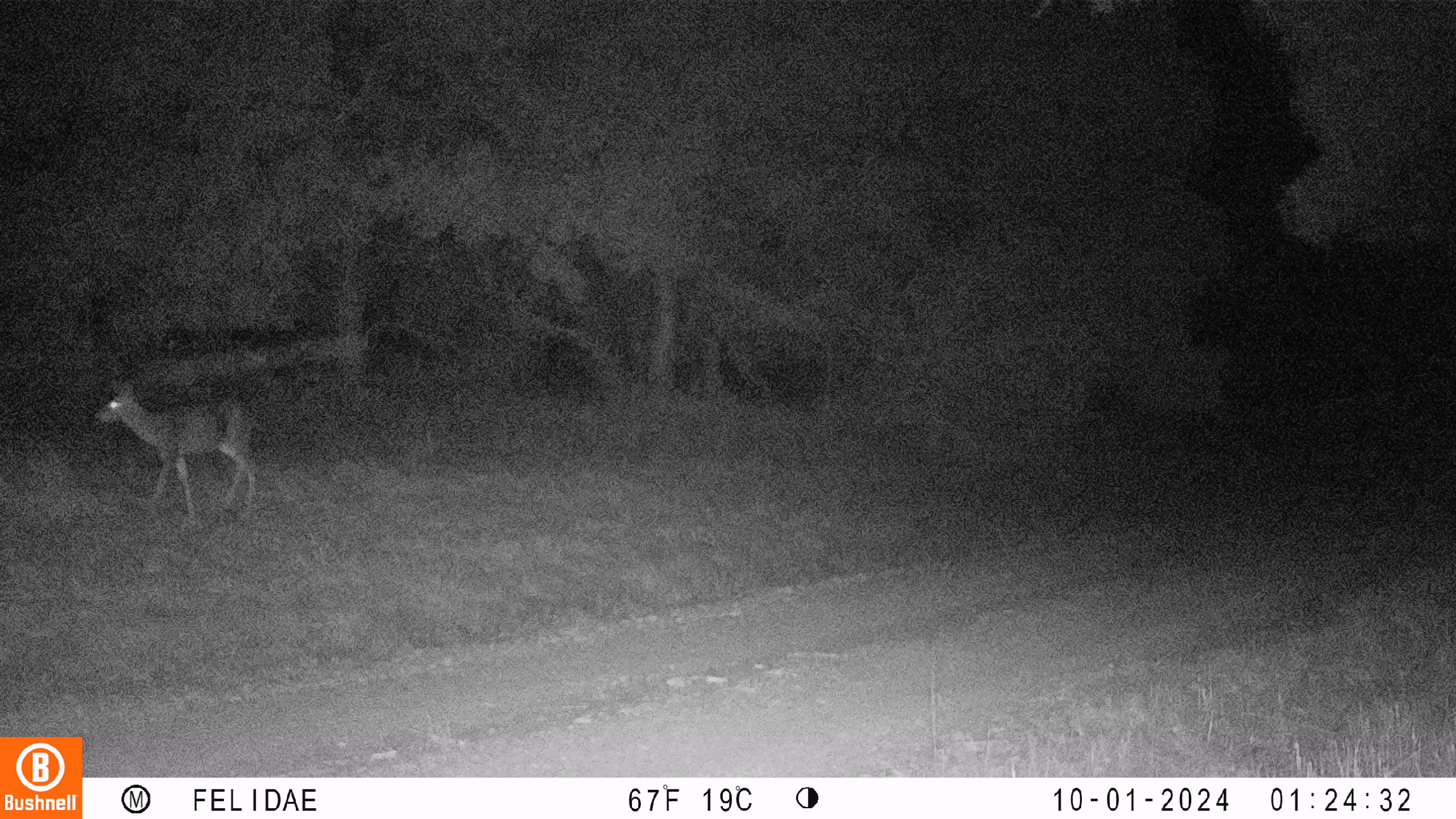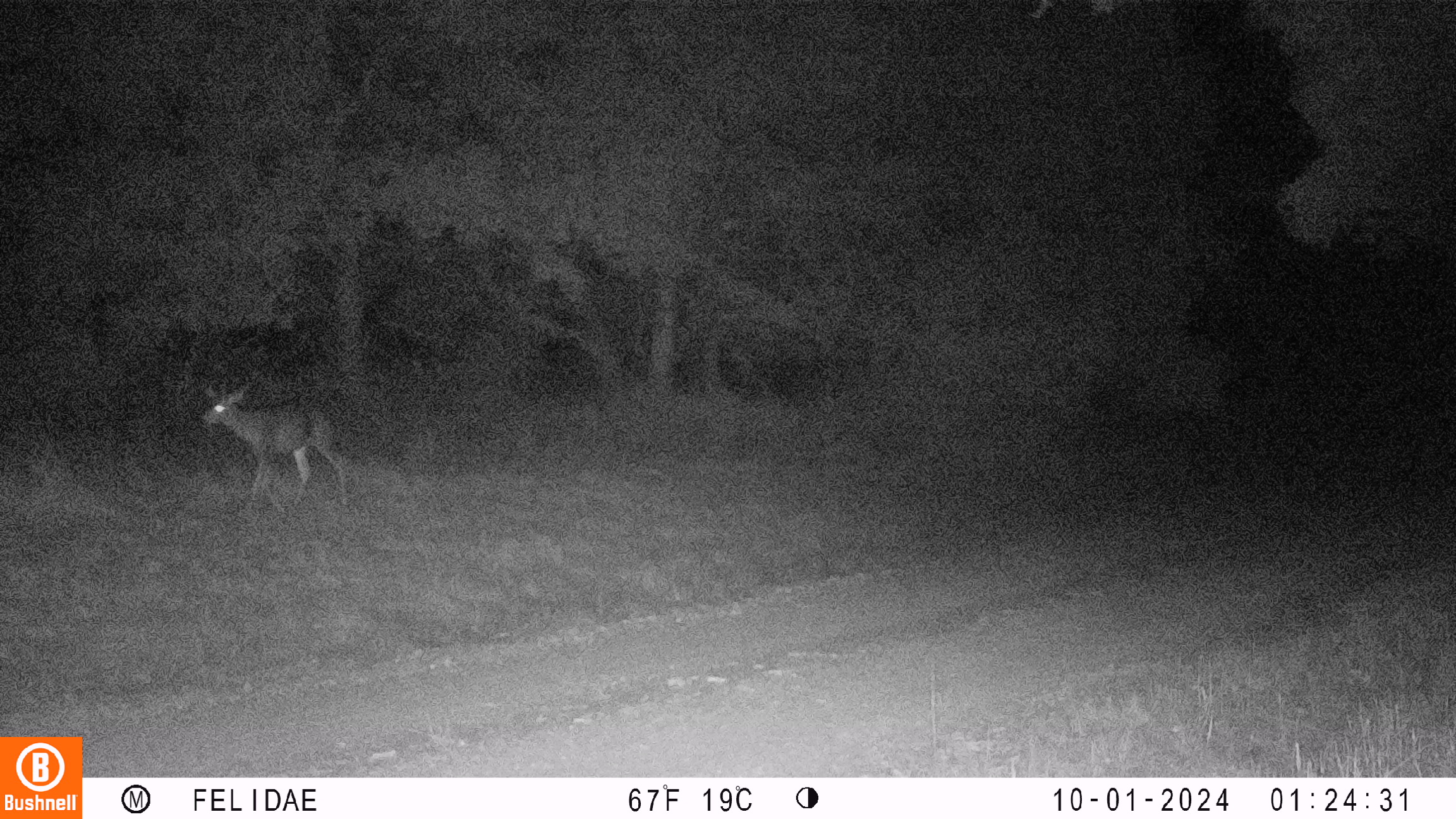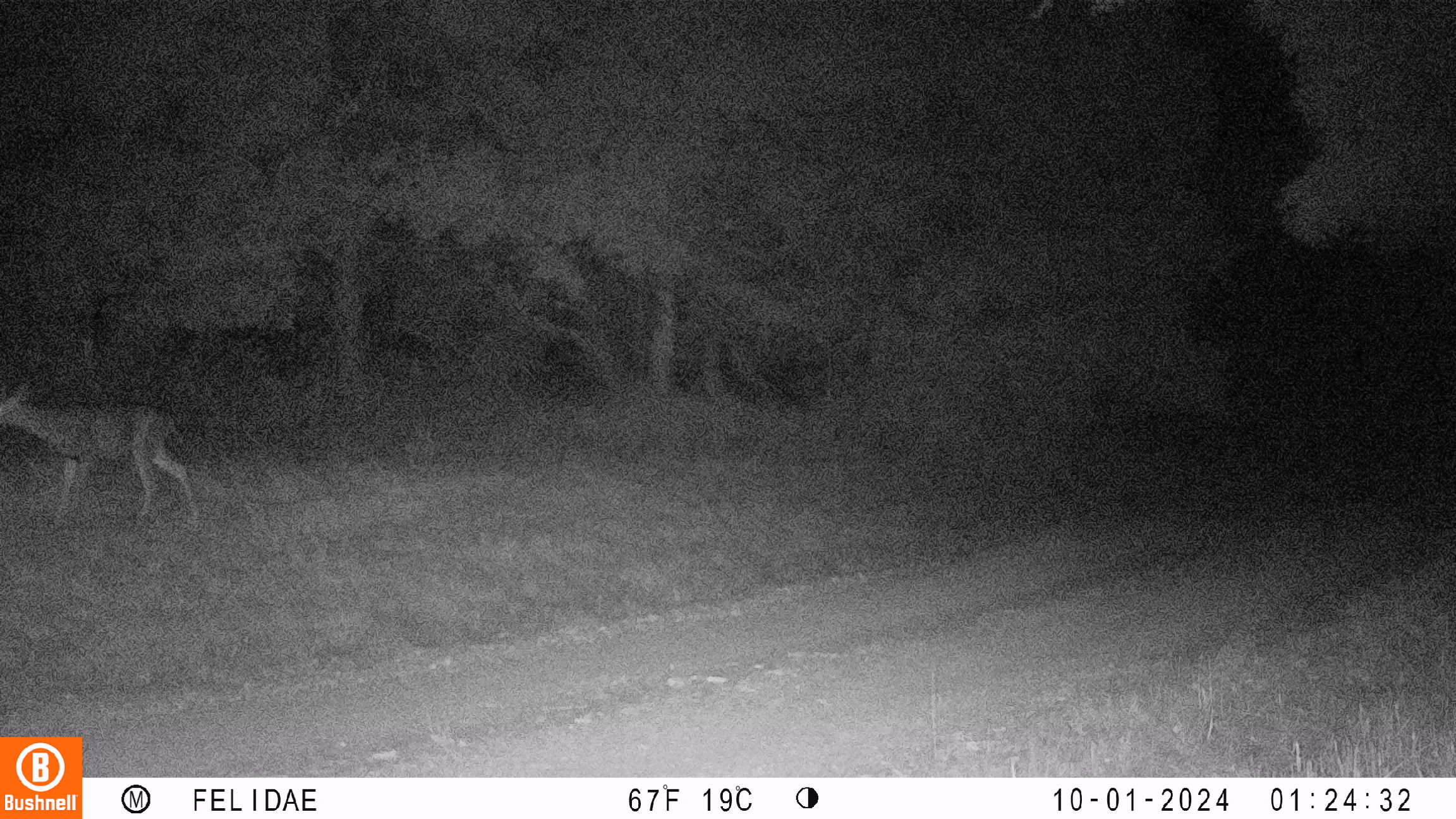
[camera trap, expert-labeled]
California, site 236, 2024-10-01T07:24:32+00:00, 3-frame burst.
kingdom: Animalia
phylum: Chordata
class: Mammalia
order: Artiodactyla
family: Cervidae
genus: Odocoileus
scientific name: Odocoileus hemionus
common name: mule deer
Mule deer (Odocoileus hemionus).